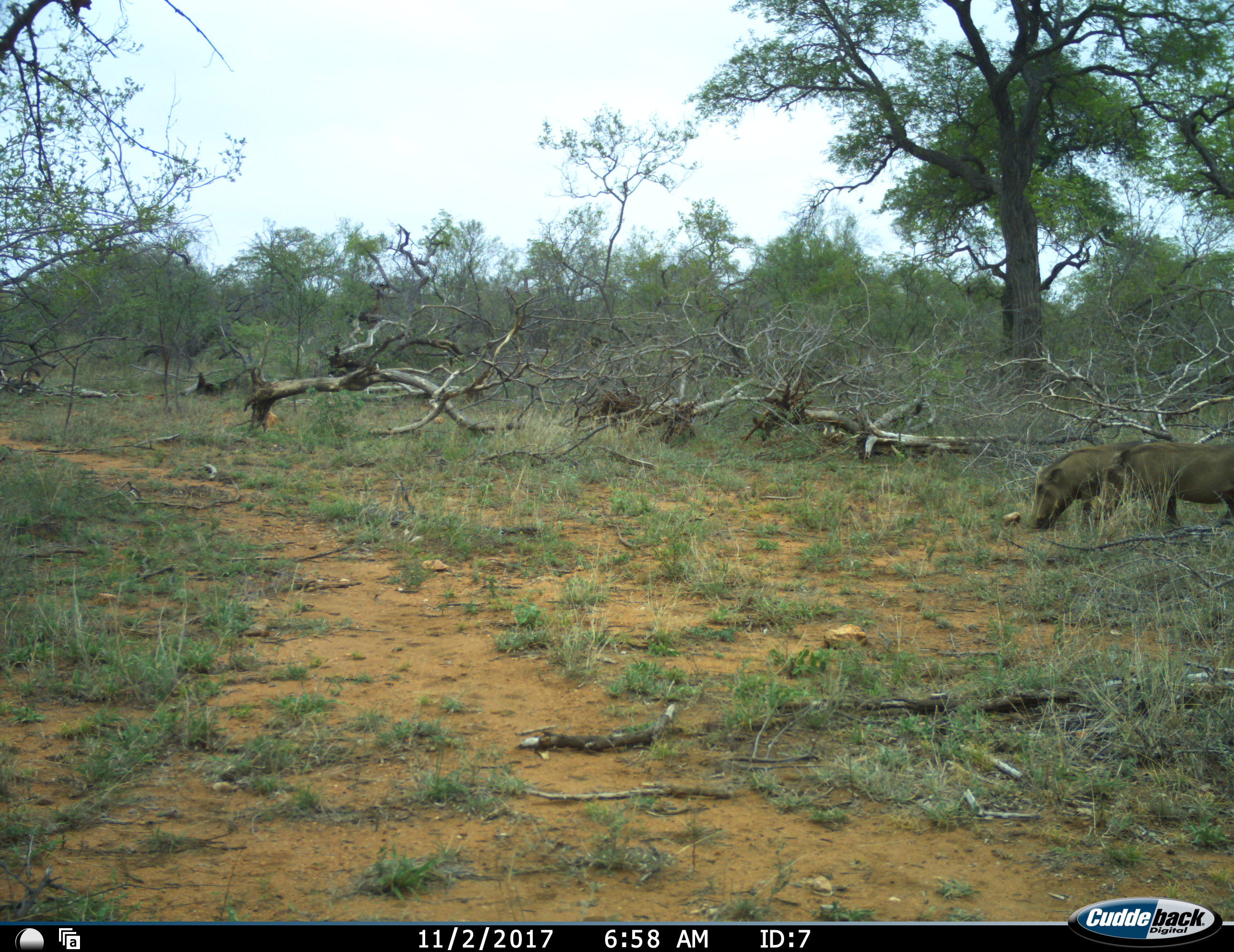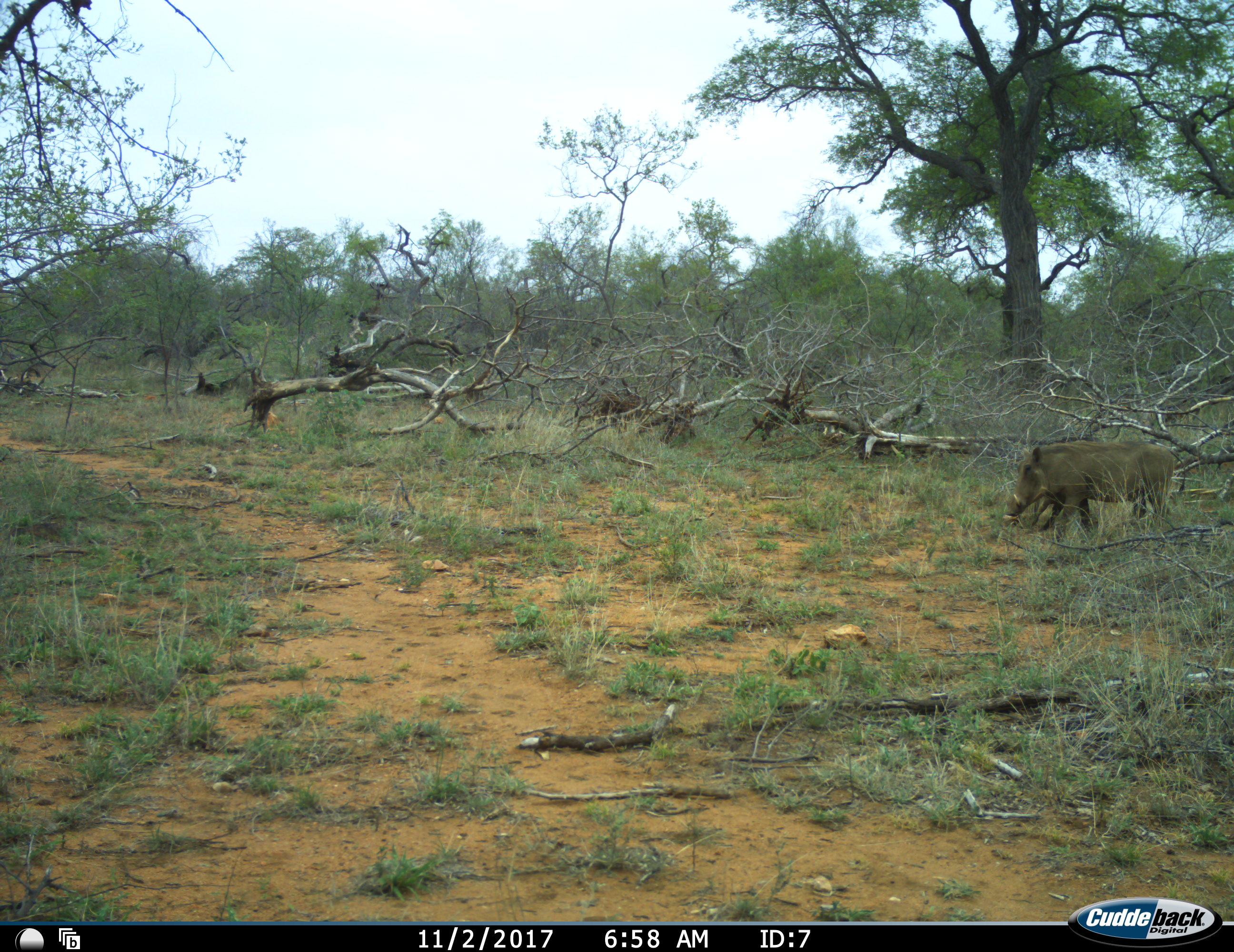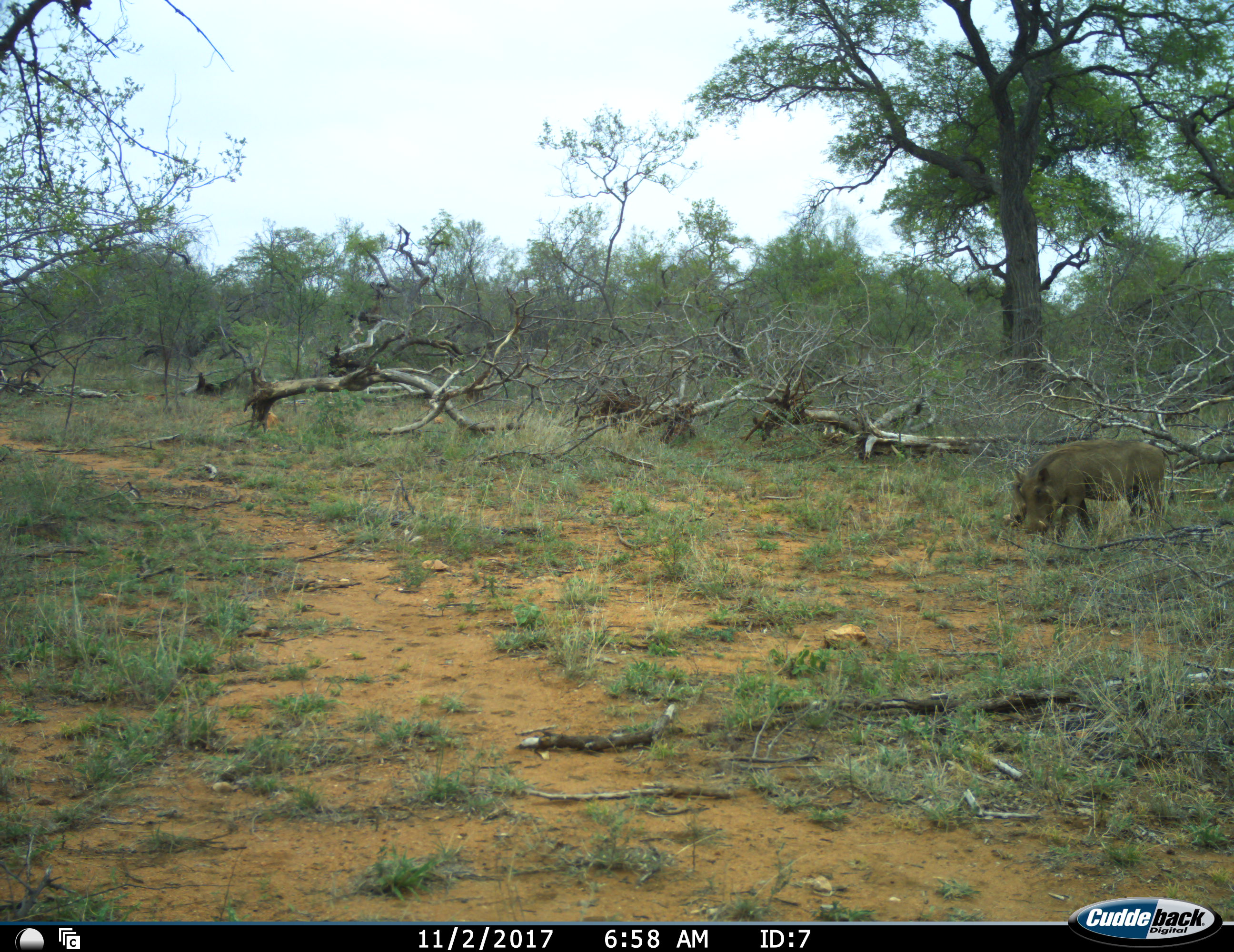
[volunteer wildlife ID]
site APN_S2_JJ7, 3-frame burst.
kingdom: Animalia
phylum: Chordata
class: Mammalia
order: Artiodactyla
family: Suidae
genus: Phacochoerus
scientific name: Phacochoerus africanus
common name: warthog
Warthog (Phacochoerus africanus), count 2. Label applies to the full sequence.